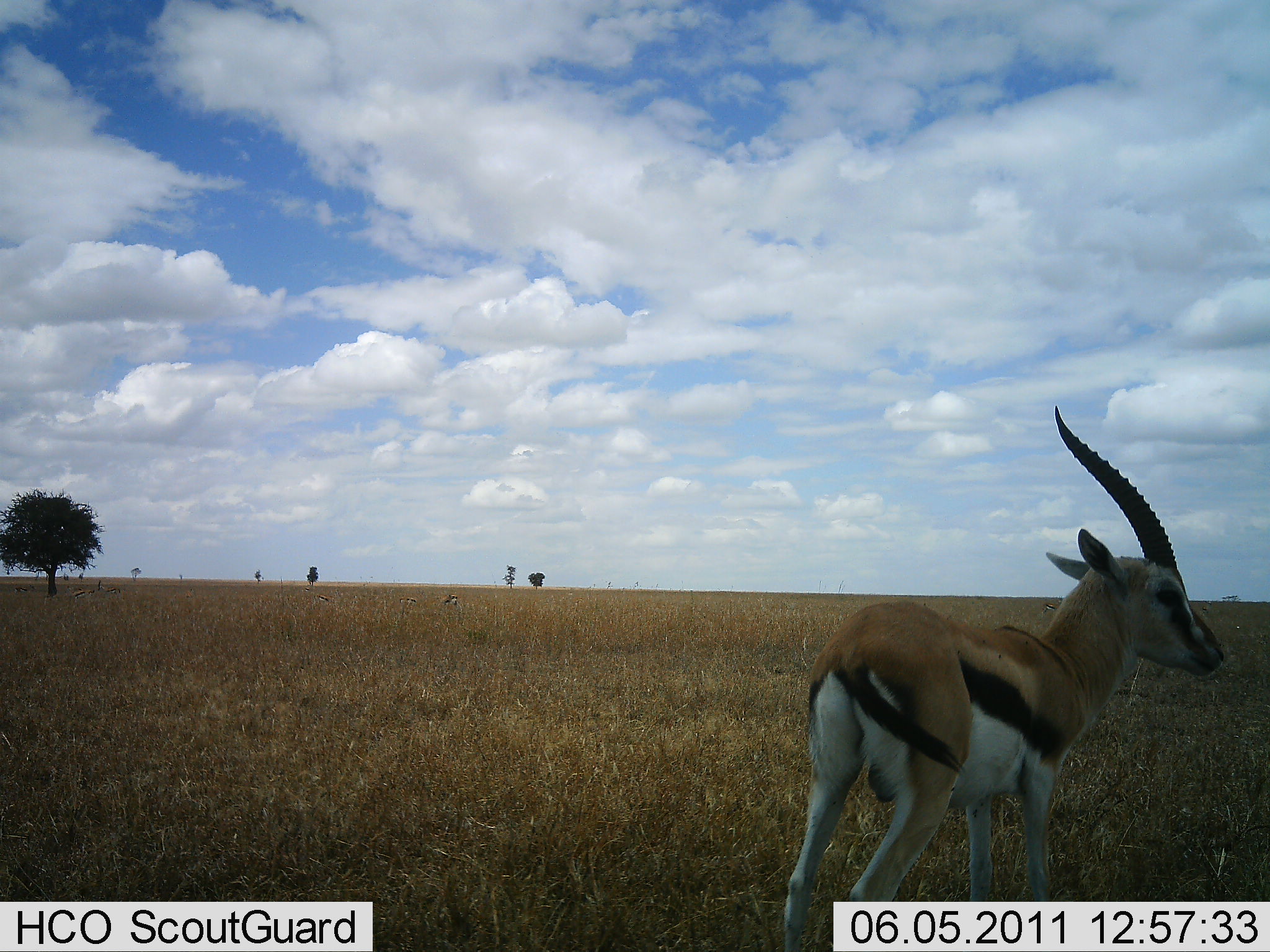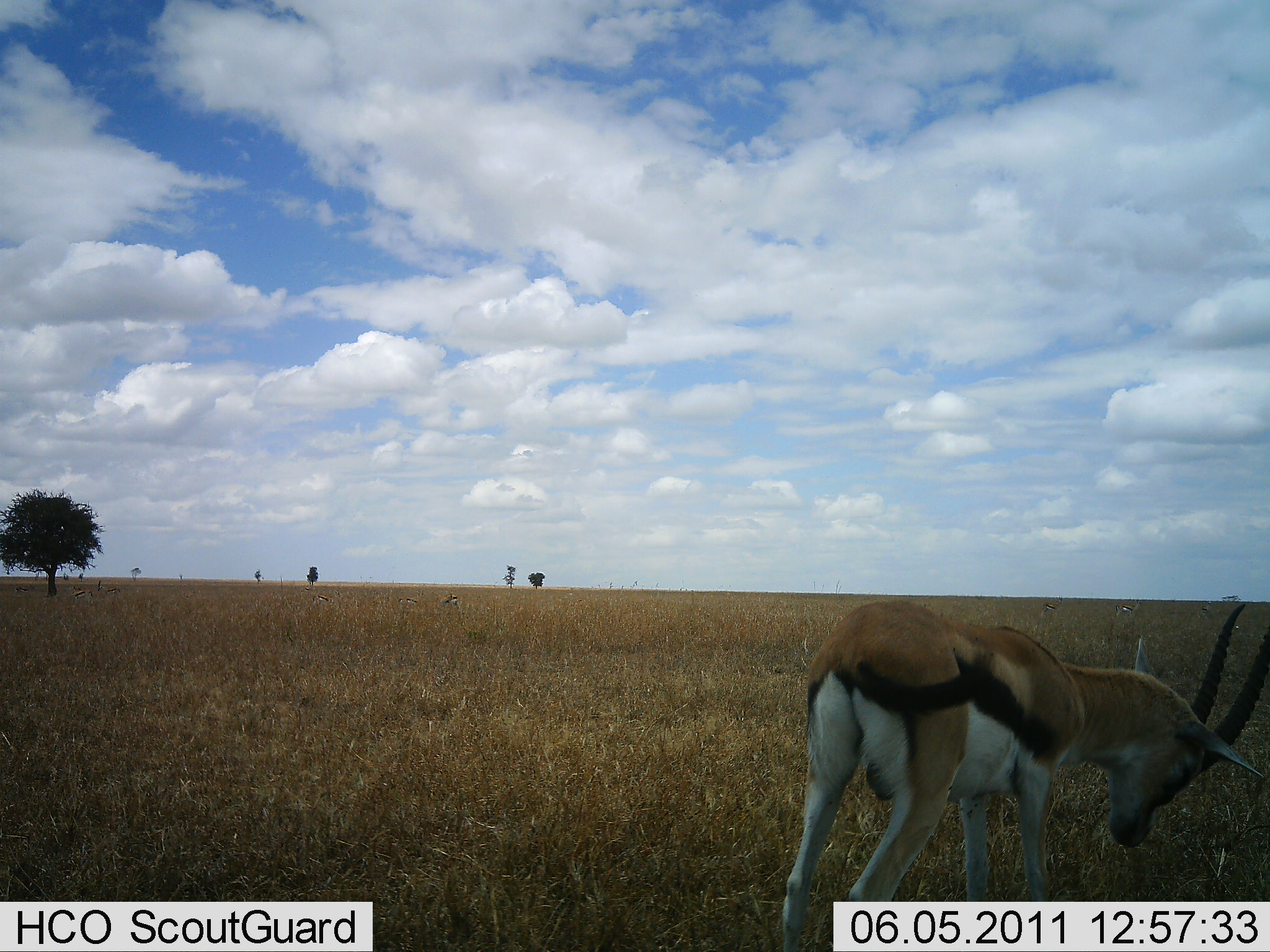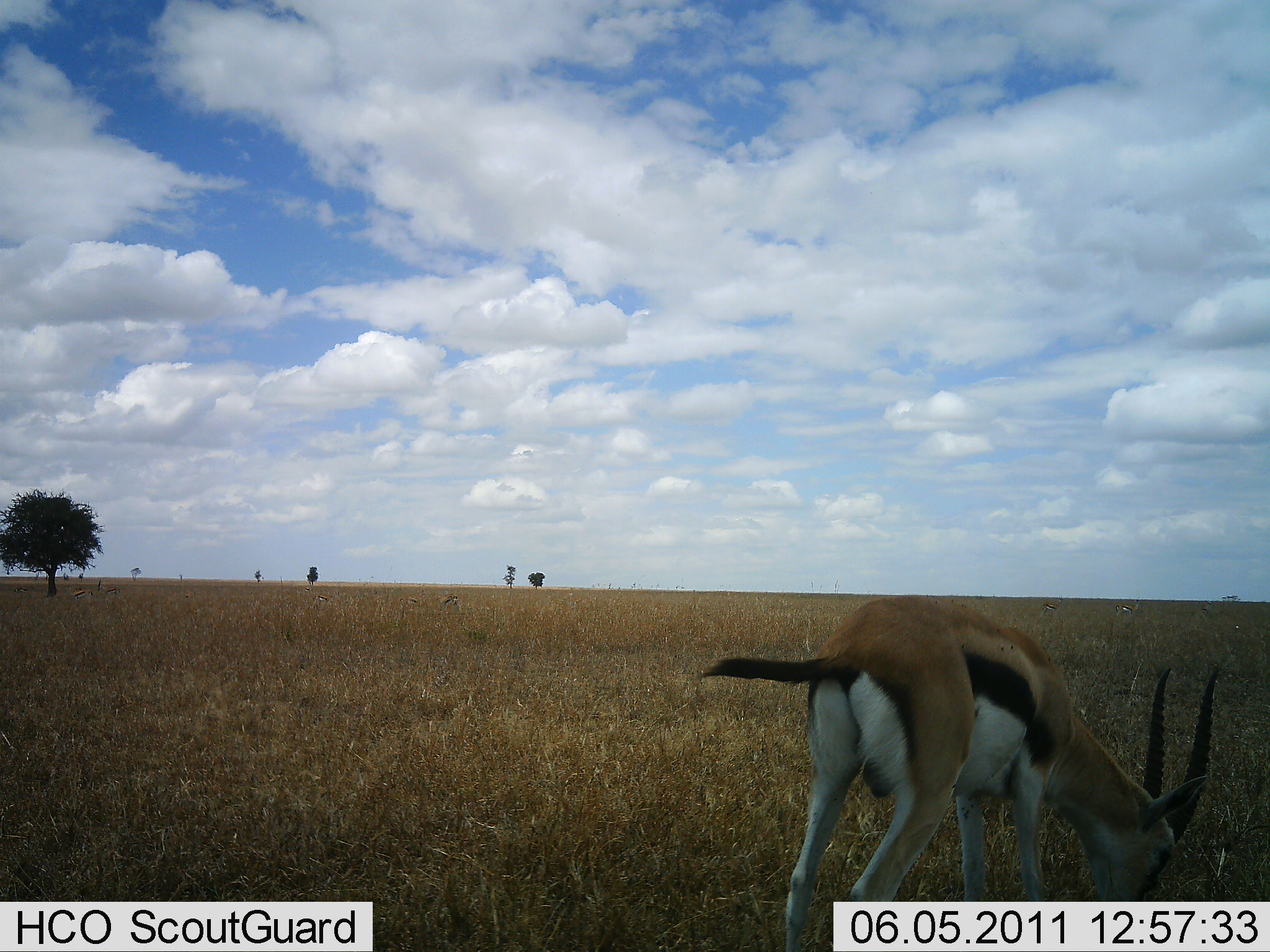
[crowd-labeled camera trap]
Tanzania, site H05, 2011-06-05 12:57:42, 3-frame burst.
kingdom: Animalia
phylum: Chordata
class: Mammalia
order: Artiodactyla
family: Bovidae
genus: Eudorcas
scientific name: Eudorcas thomsonii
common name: thomson's gazelle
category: gazellethomsons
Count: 1.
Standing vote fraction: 27%.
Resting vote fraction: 0%.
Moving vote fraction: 0%.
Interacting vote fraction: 0%.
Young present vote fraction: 0%.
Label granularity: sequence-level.